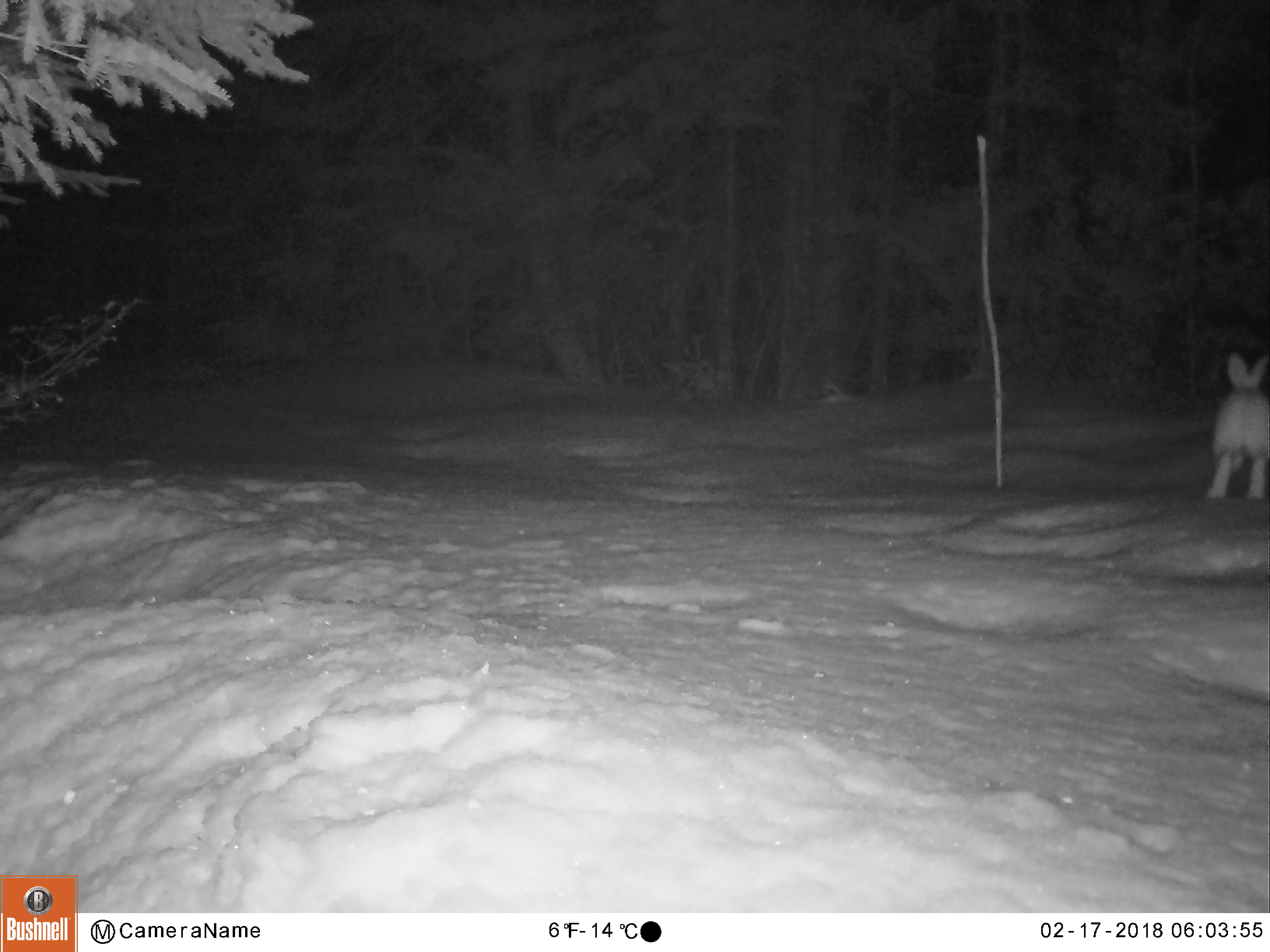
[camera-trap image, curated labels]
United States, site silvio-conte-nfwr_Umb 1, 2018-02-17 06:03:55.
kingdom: Animalia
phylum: Chordata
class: Mammalia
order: Lagomorpha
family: Leporidae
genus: Lepus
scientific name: Lepus americanus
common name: snowshoe hare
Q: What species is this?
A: Snowshoe hare (Lepus americanus).